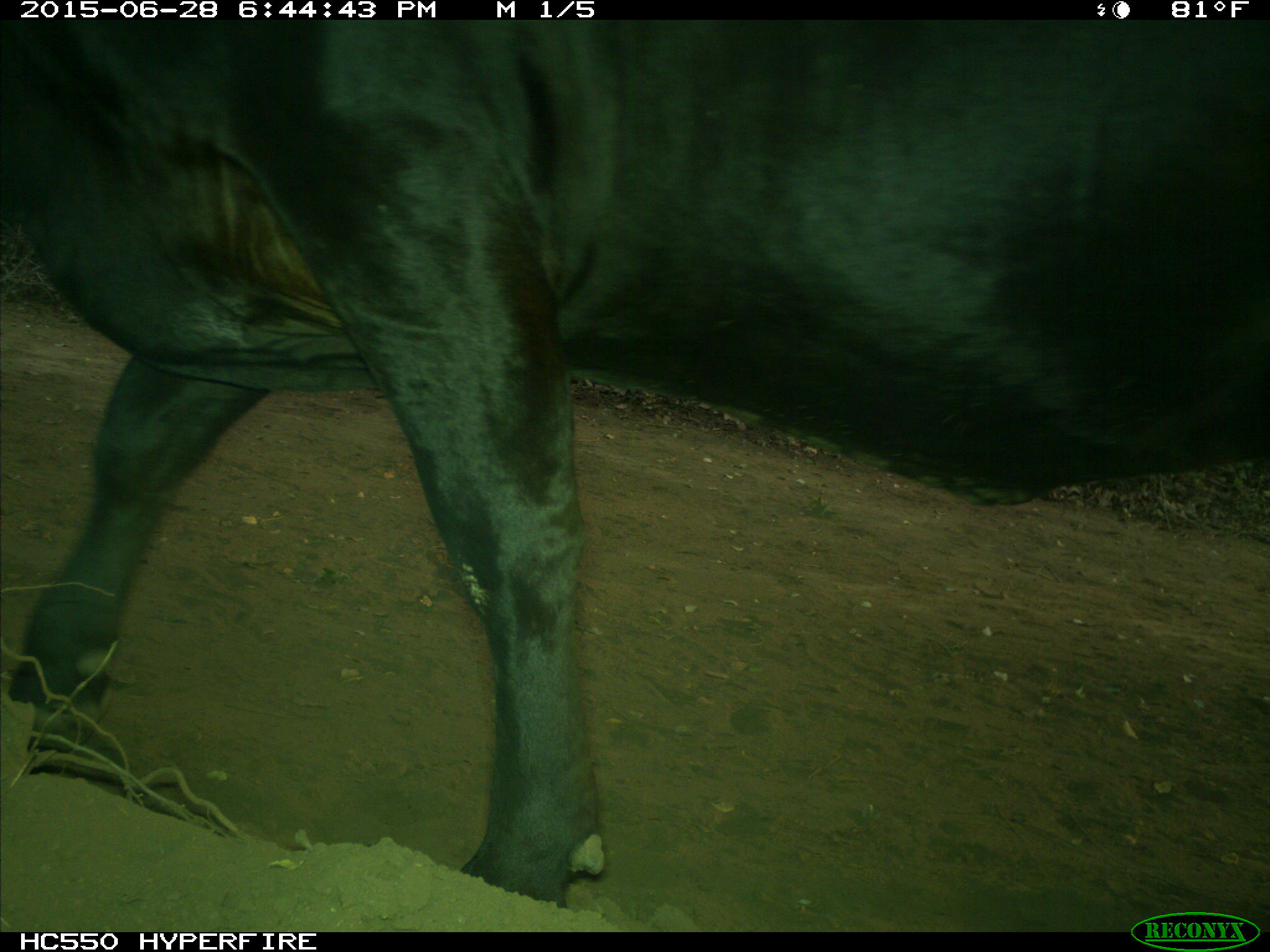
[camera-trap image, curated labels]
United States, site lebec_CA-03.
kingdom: Animalia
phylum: Chordata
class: Mammalia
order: Artiodactyla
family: Bovidae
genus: Bos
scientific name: Bos taurus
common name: domestic cow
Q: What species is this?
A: Bos taurus (domestic cow).